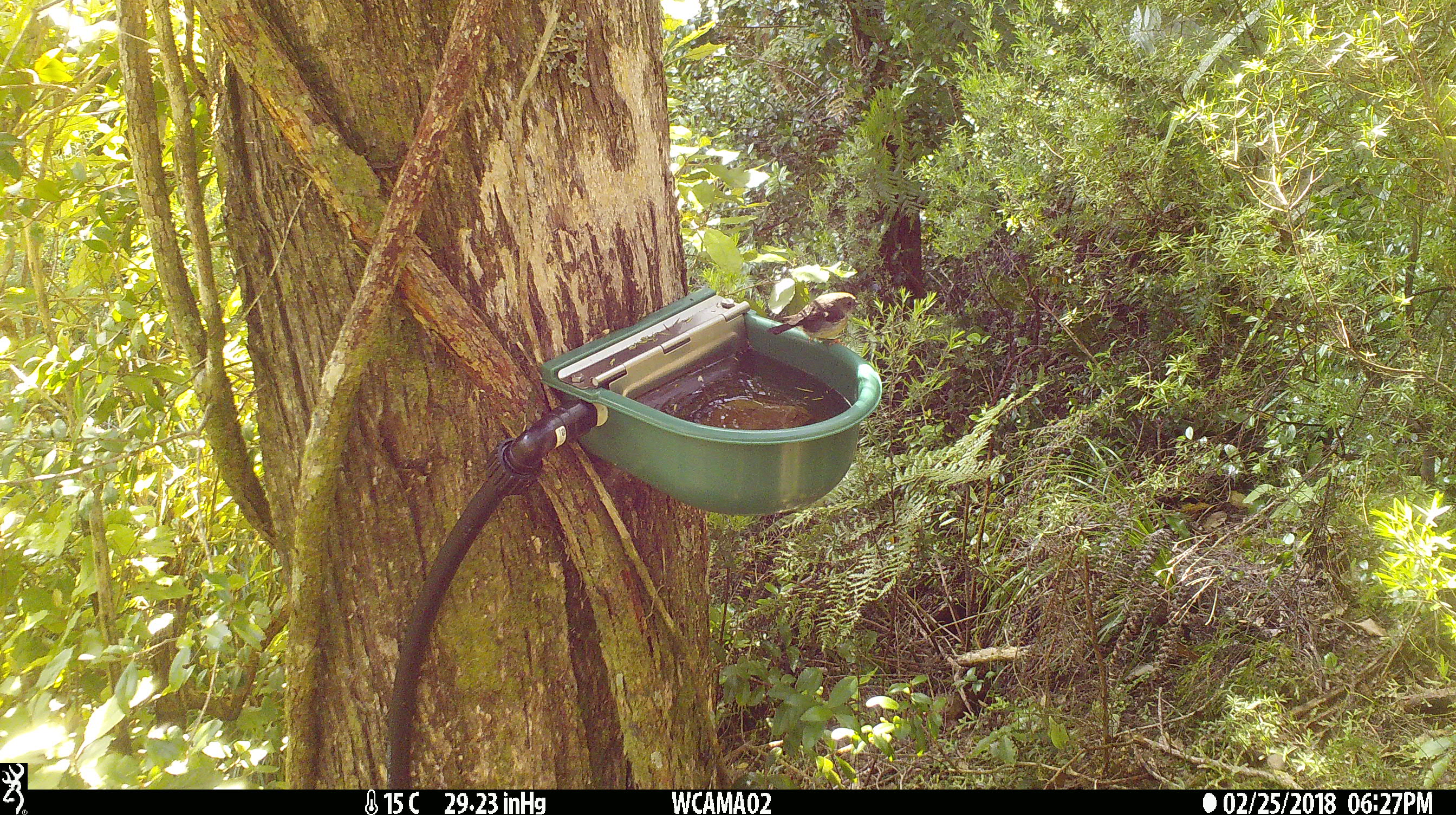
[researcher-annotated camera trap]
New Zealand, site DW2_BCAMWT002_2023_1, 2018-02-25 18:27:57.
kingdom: Animalia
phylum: Chordata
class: Aves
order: Passeriformes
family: Petroicidae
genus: Petroica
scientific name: Petroica macrocephala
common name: tomtit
Tomtit (Petroica macrocephala).